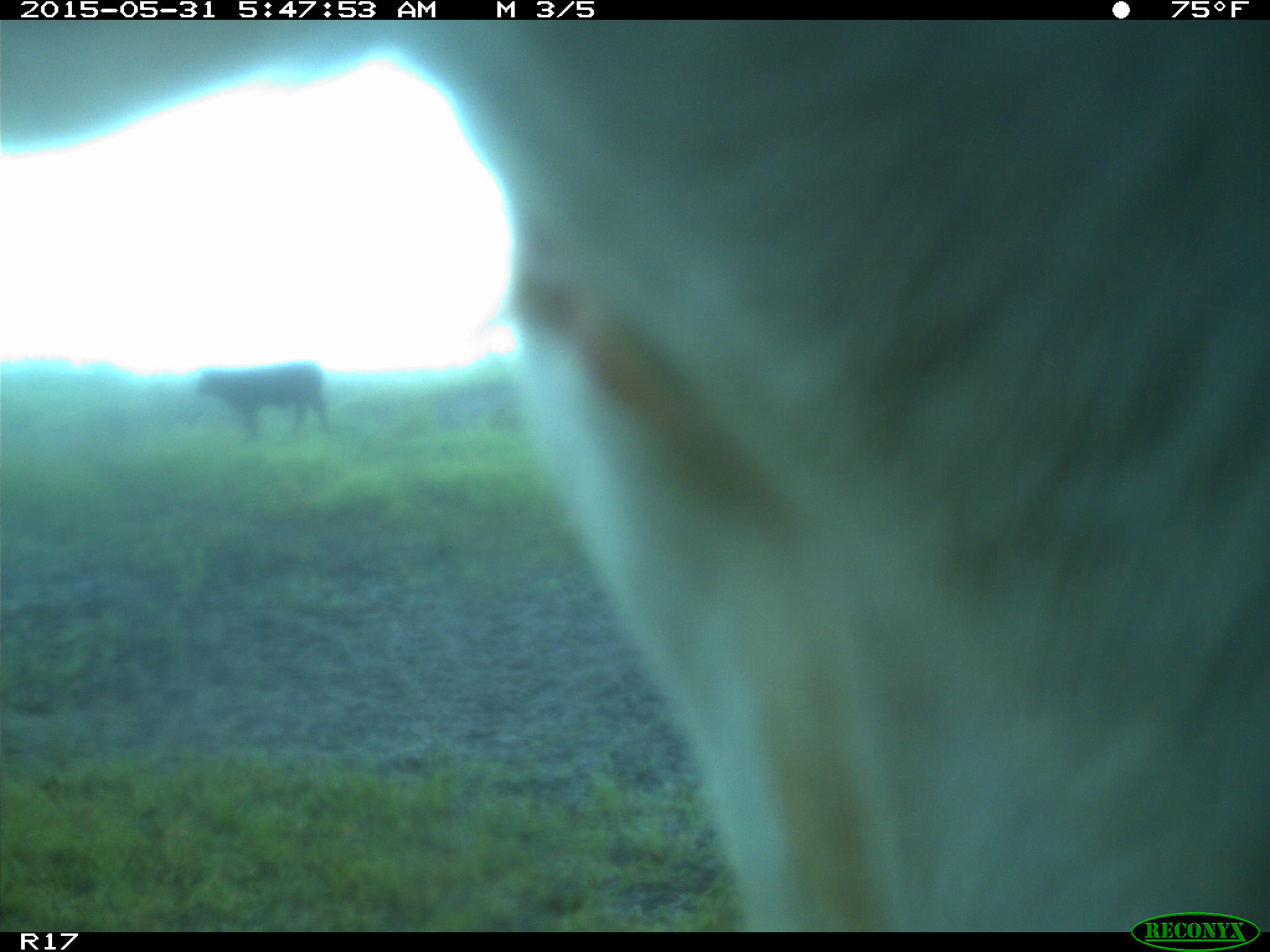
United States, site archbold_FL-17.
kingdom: Animalia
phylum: Chordata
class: Mammalia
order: Artiodactyla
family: Bovidae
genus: Bos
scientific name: Bos taurus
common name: domestic cow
Bos taurus (domestic cow).